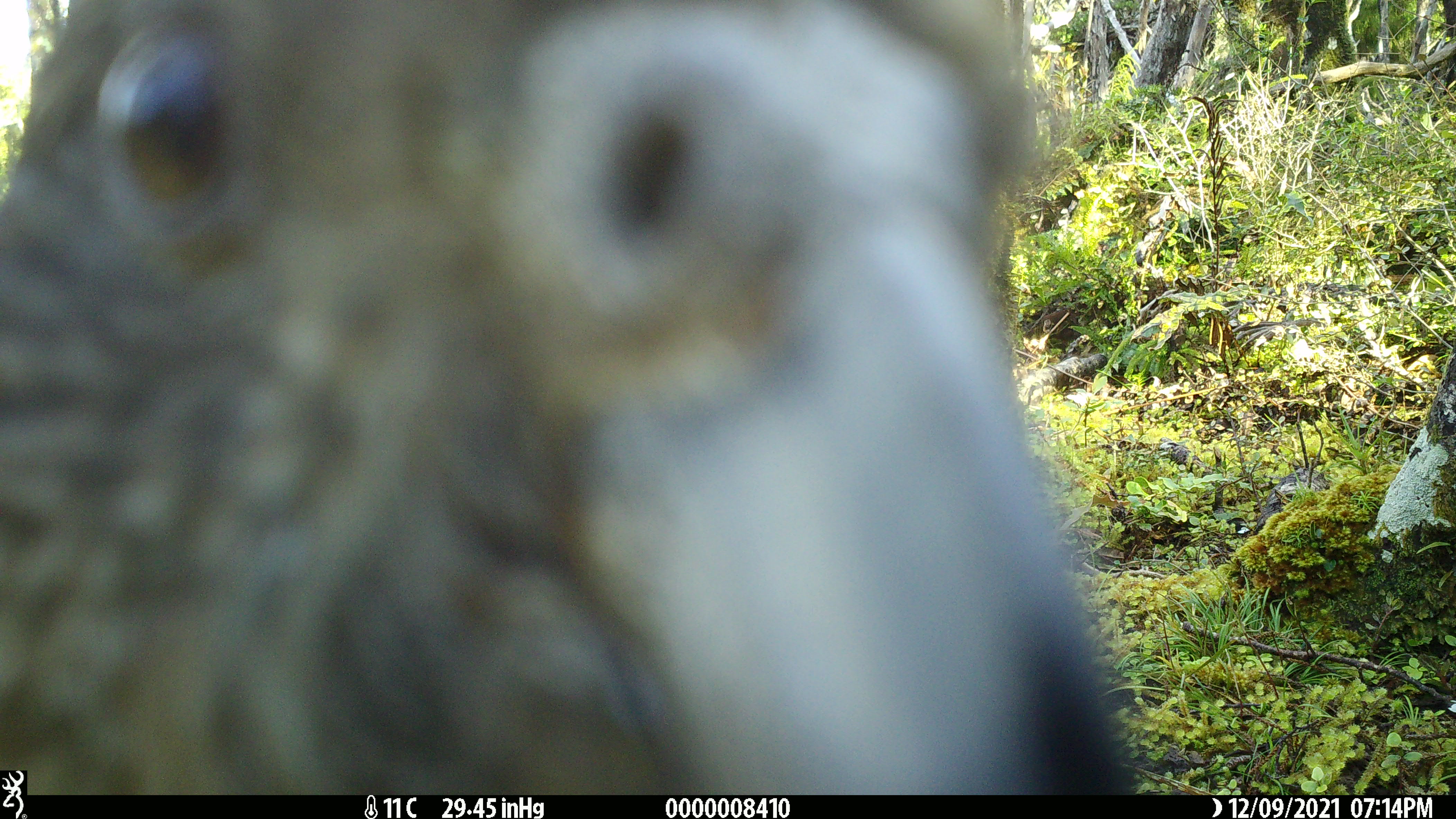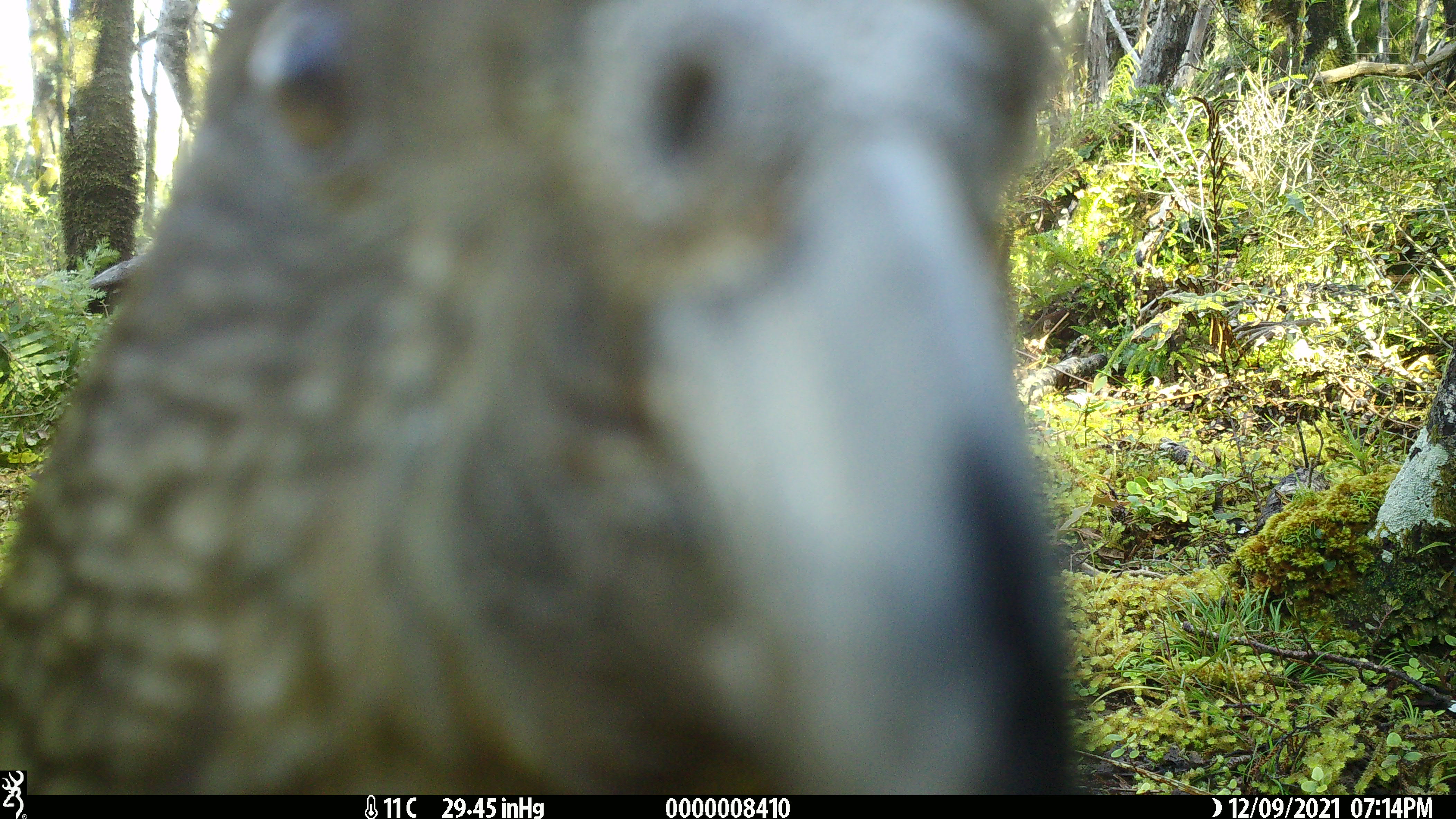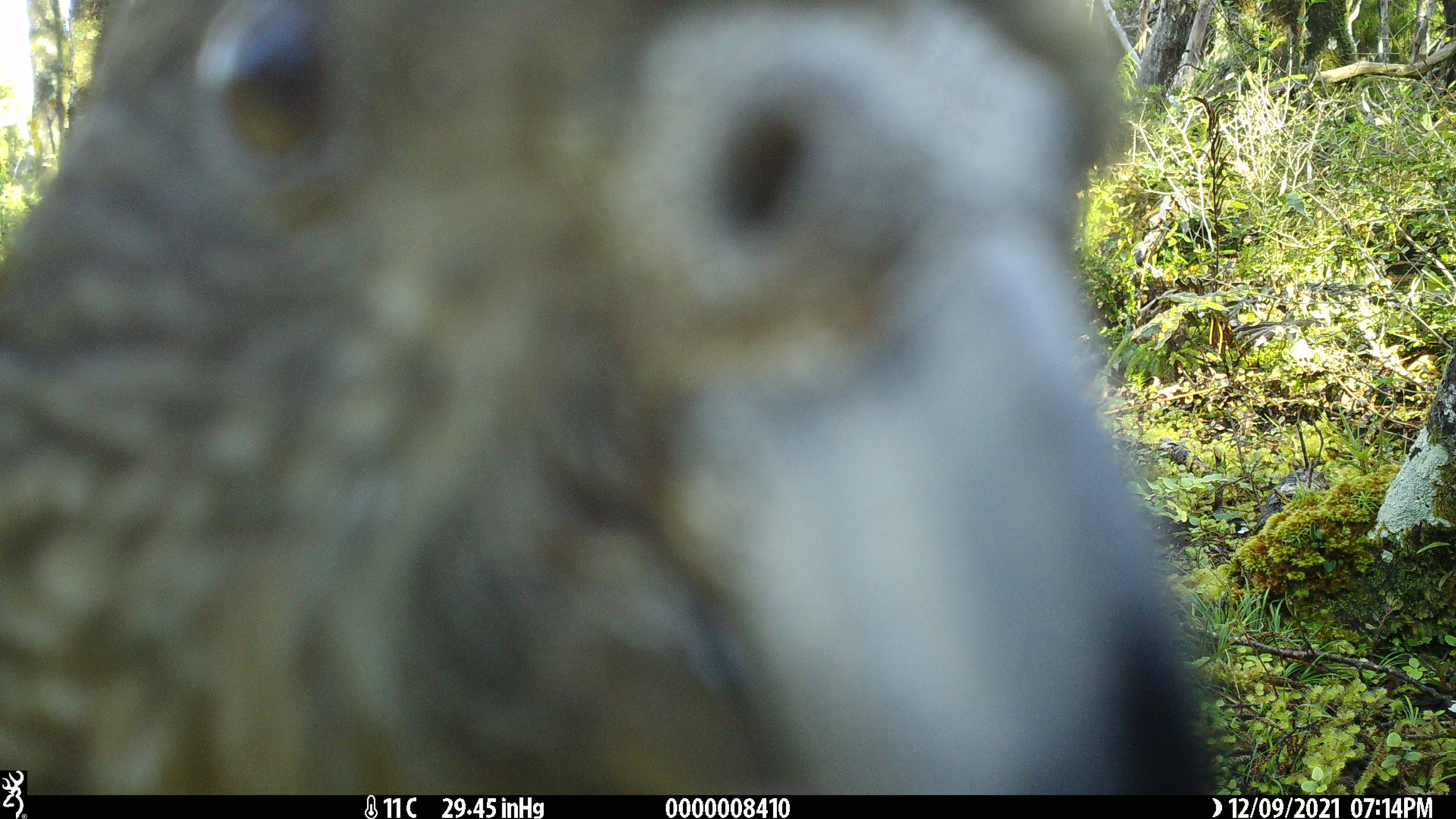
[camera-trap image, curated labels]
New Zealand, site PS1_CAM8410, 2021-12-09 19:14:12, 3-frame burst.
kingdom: Animalia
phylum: Chordata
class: Aves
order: Psittaciformes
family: Strigopidae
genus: Nestor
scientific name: Nestor notabilis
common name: kea